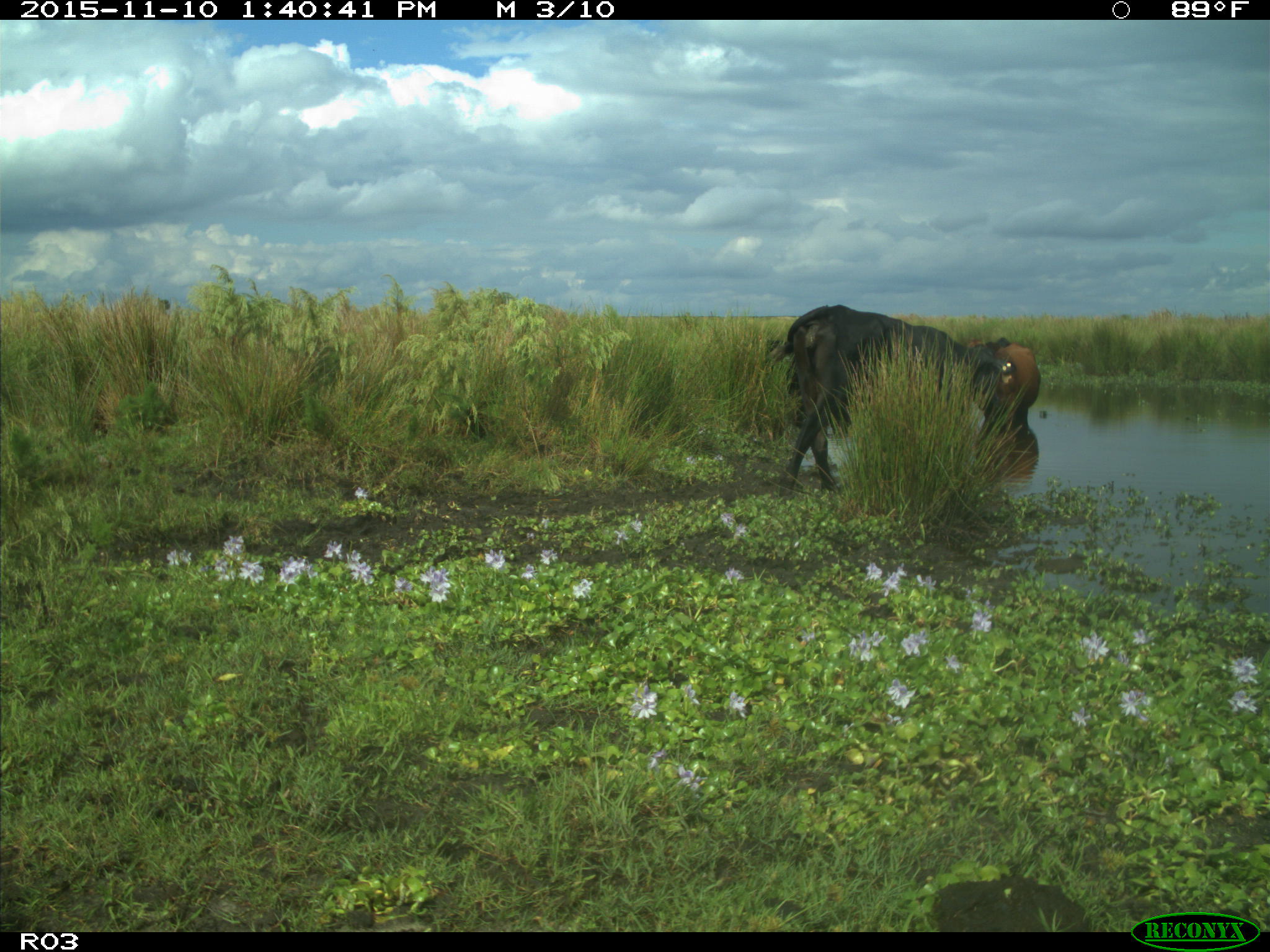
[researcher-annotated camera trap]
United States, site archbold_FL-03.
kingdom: Animalia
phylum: Chordata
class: Mammalia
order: Artiodactyla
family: Bovidae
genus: Bos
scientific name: Bos taurus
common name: domestic cow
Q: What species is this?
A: Bos taurus (domestic cow).